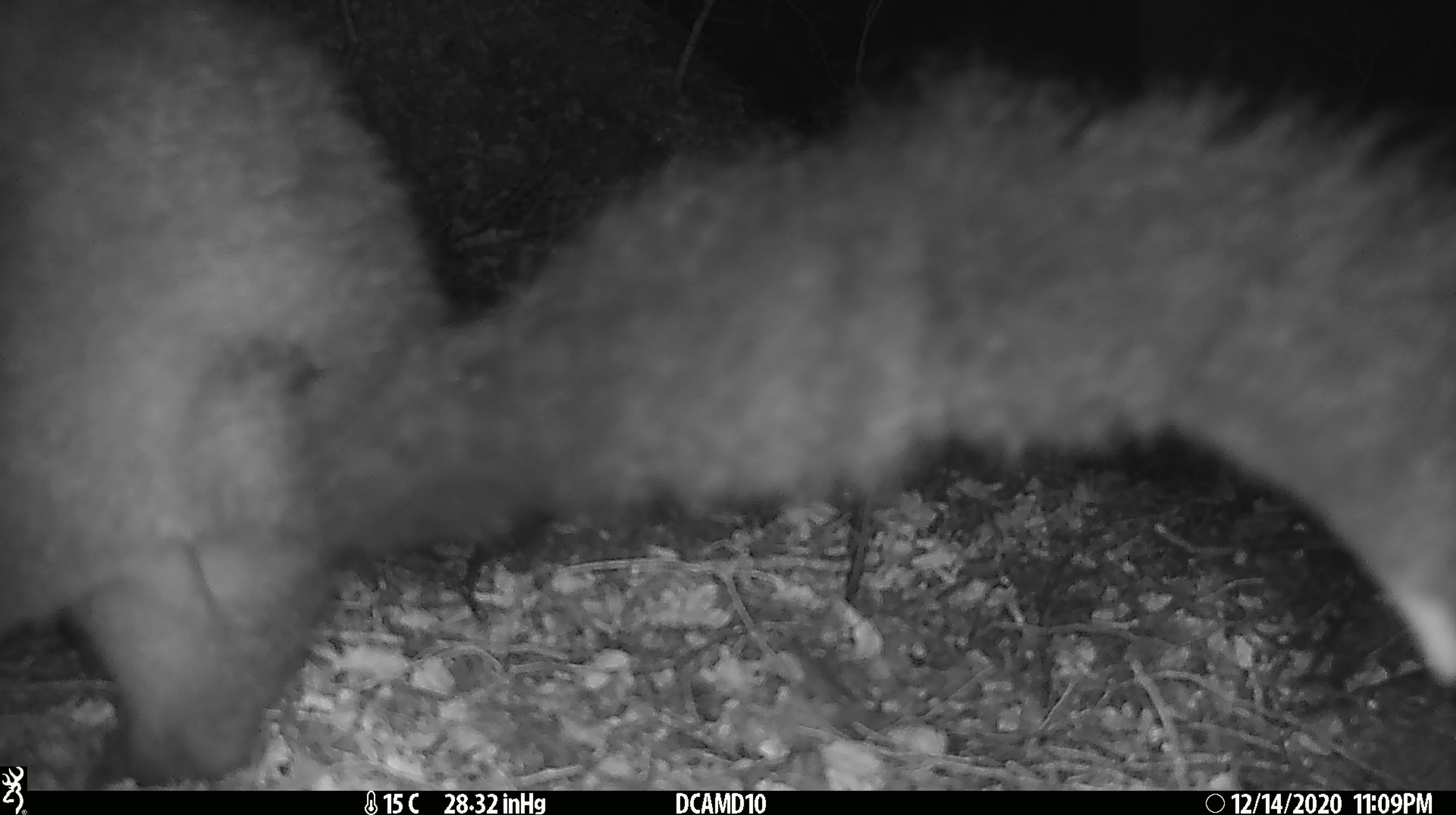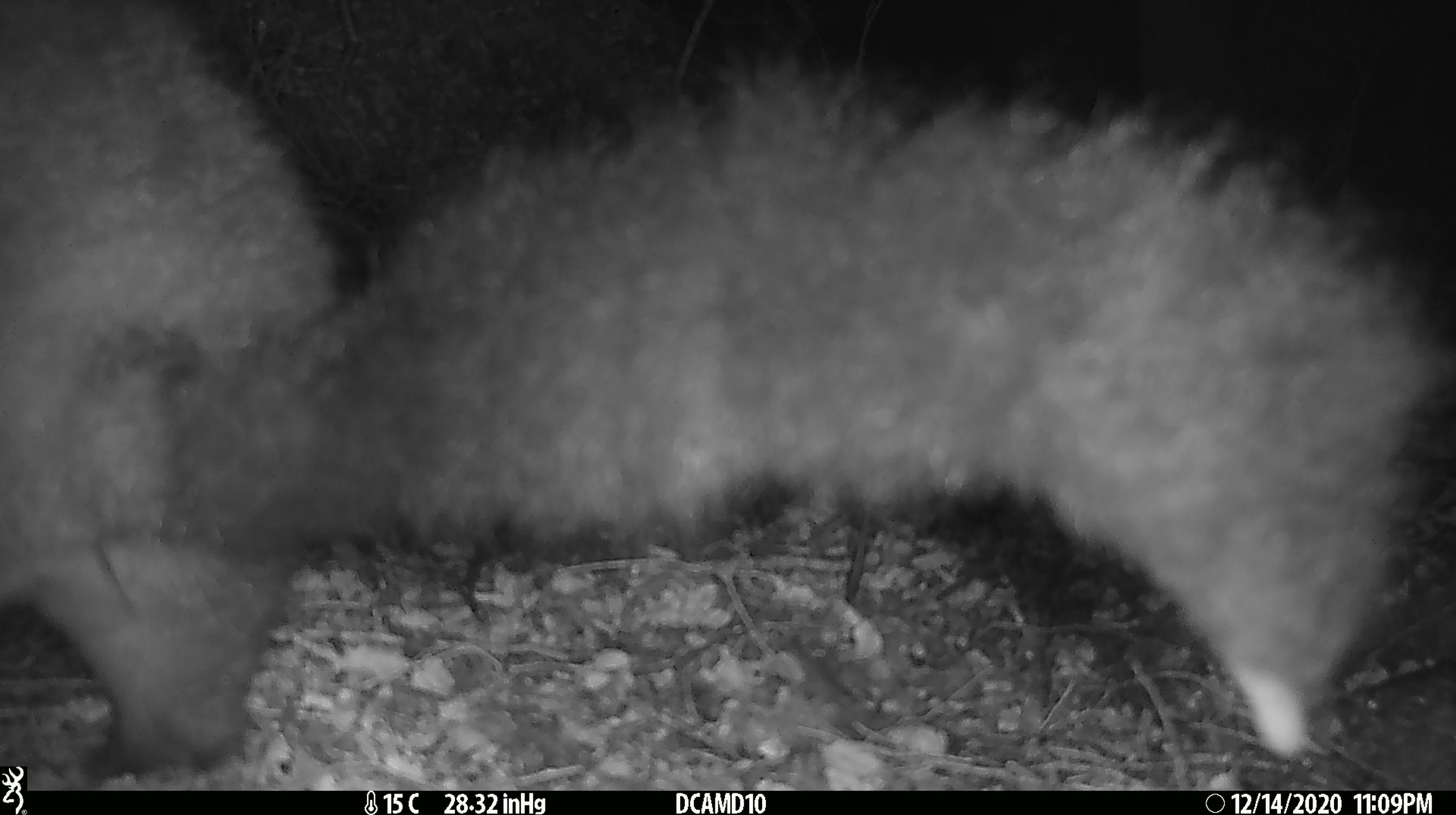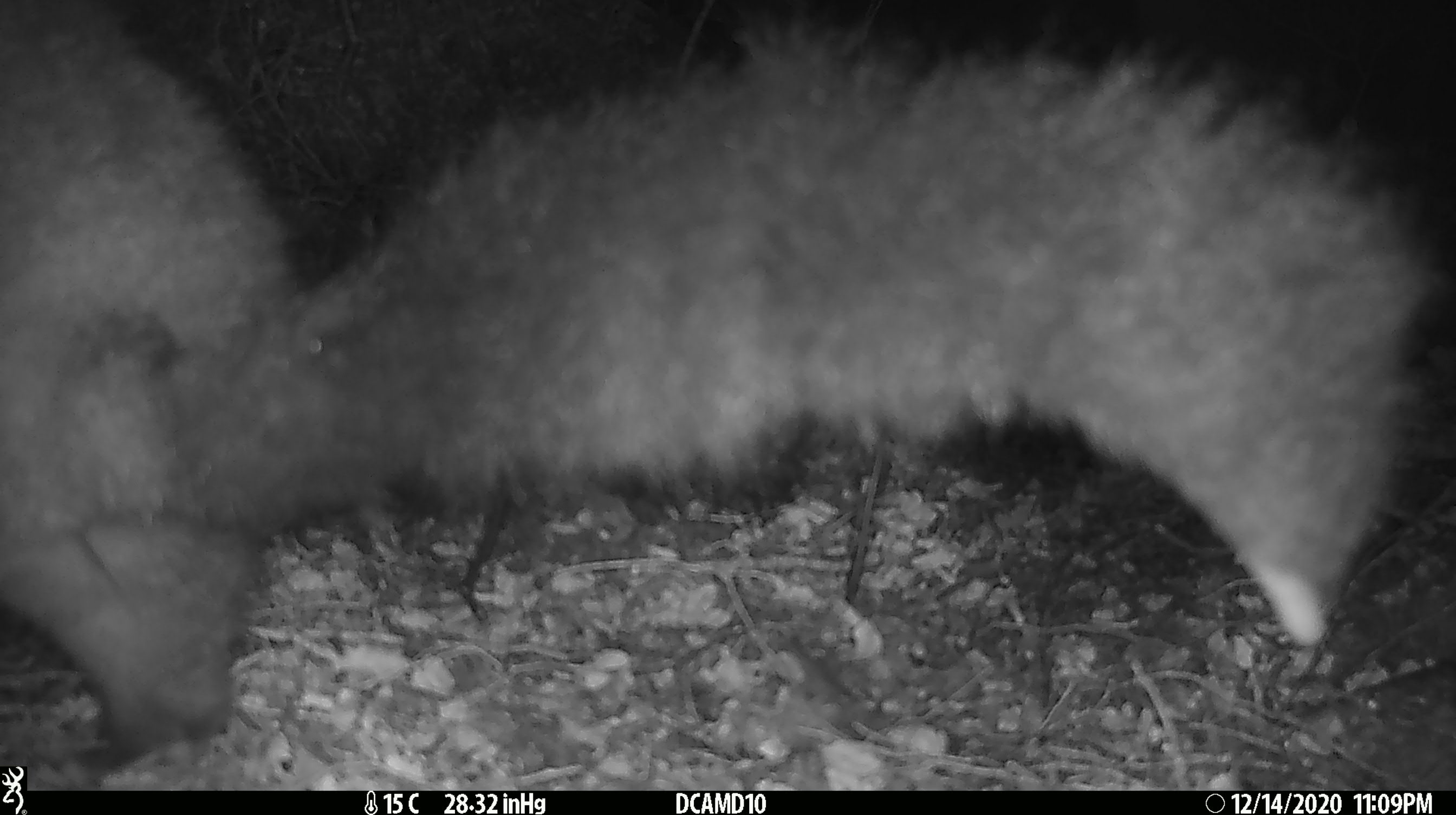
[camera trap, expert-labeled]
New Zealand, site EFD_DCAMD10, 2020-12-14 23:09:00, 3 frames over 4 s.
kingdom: Animalia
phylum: Chordata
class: Mammalia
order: Diprotodontia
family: Phalangeridae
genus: Trichosurus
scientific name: Trichosurus vulpecula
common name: common brushtail possum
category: possum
Possum (common brushtail possum) (Trichosurus vulpecula).